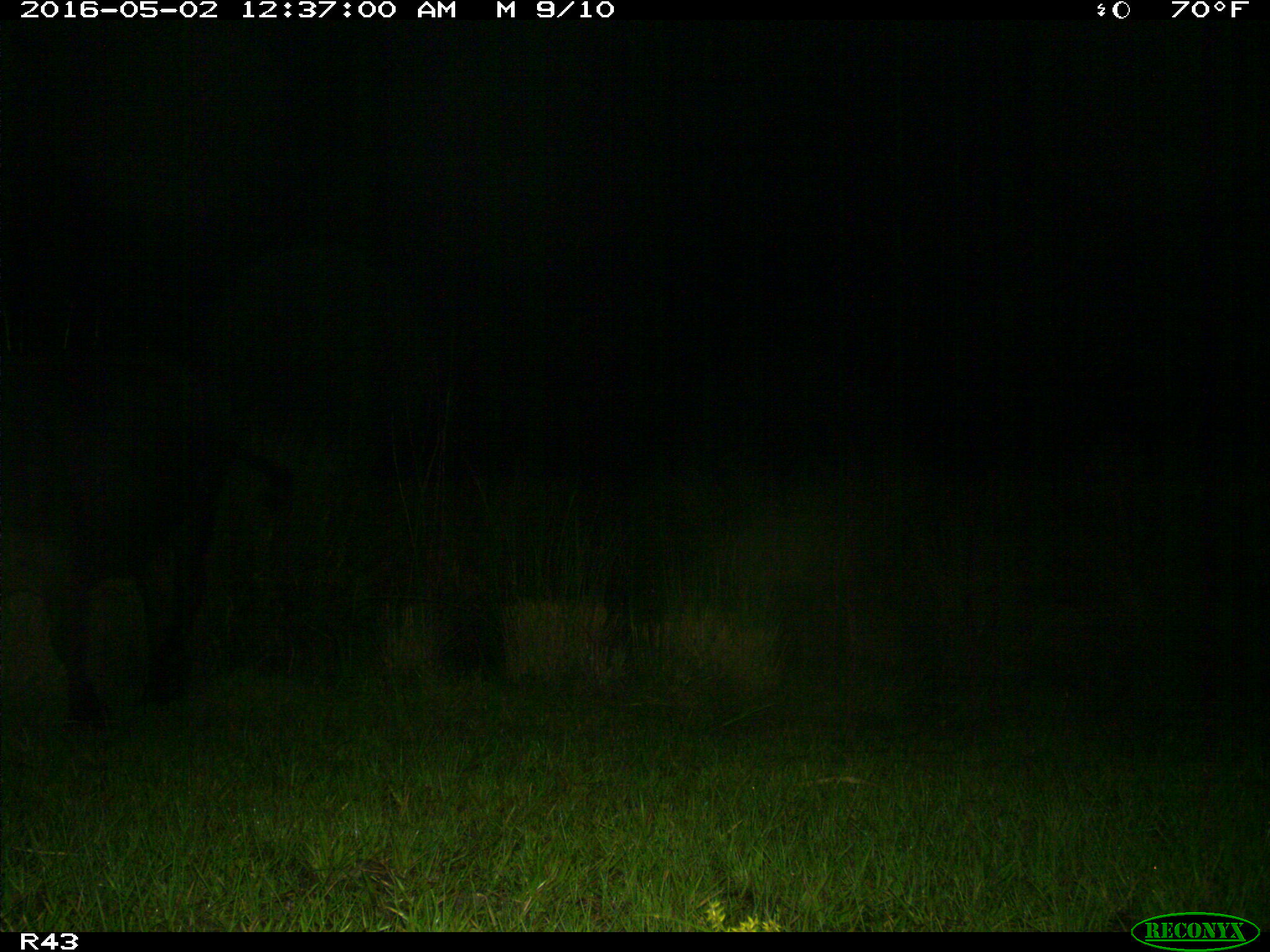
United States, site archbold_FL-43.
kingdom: Animalia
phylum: Chordata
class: Mammalia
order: Artiodactyla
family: Bovidae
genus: Bos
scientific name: Bos taurus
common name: domestic cow